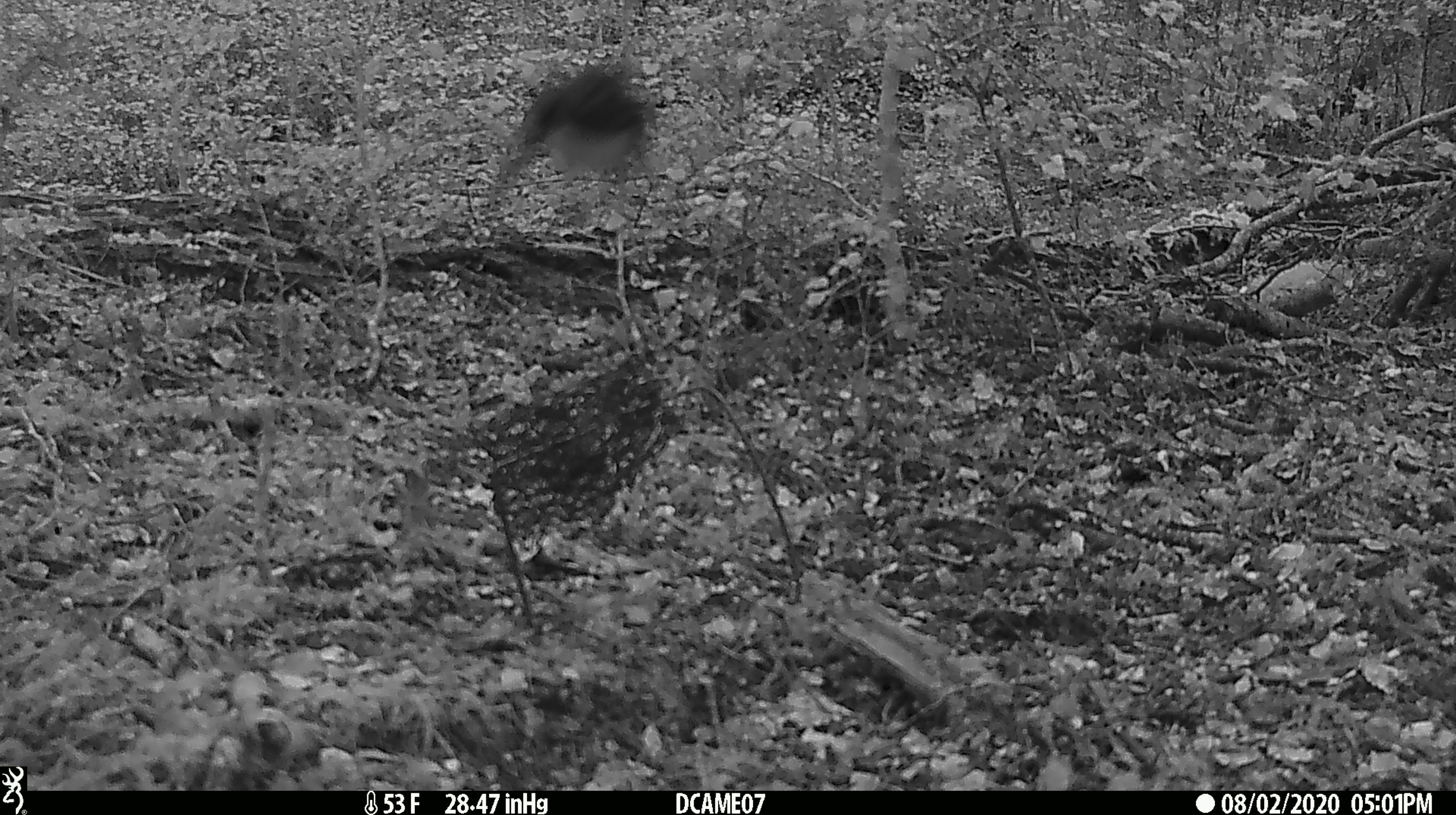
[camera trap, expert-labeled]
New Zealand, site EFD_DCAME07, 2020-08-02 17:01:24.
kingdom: Animalia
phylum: Chordata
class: Aves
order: Passeriformes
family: Petroicidae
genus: Petroica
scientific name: Petroica australis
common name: new zealand robin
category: robin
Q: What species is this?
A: Robin (new zealand robin) (Petroica australis).